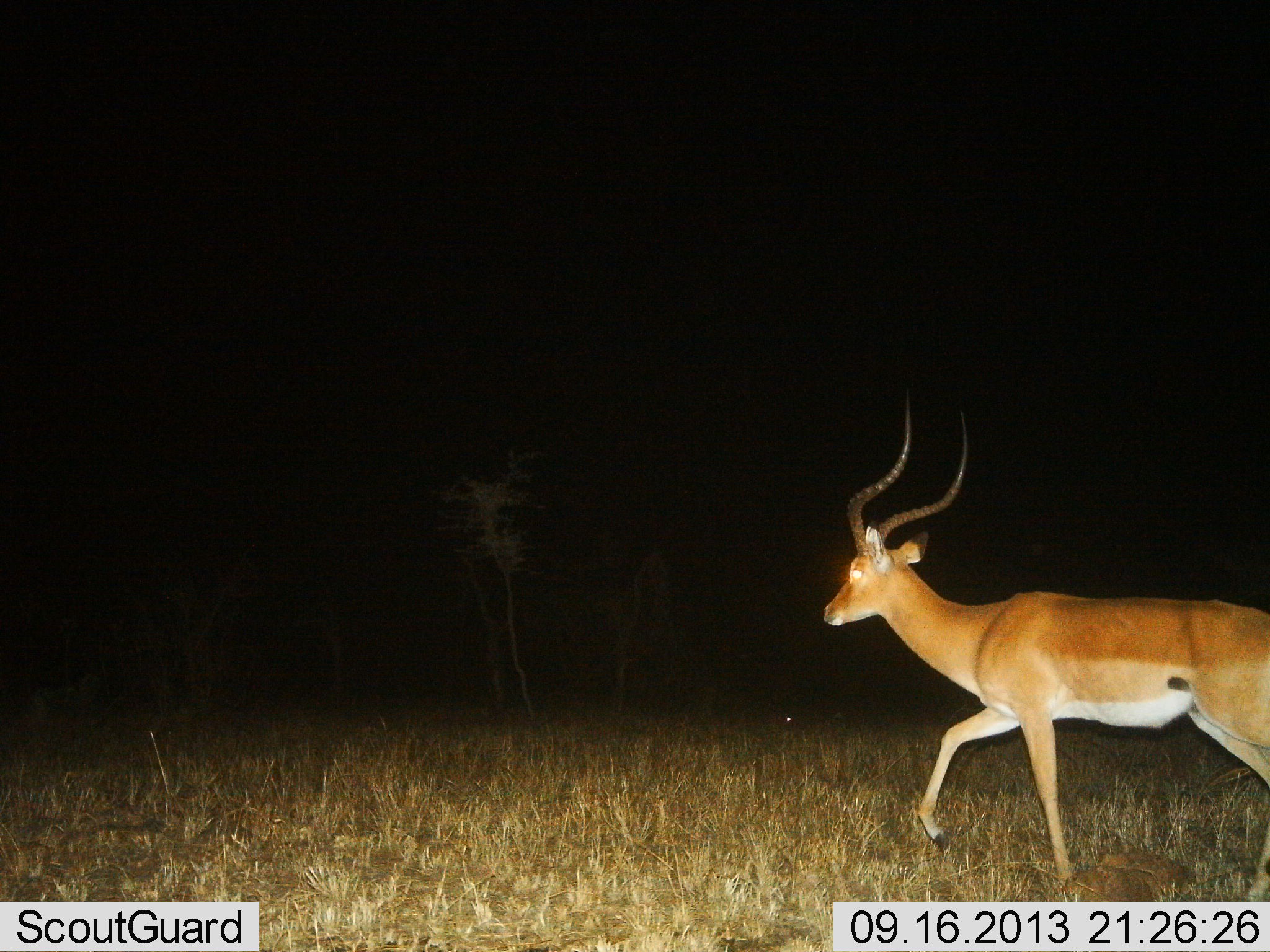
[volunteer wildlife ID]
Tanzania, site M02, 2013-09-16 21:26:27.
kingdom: Animalia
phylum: Chordata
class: Mammalia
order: Artiodactyla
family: Bovidae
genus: Aepyceros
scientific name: Aepyceros melampus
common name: impala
Impala (Aepyceros melampus), count 1. Behavior (volunteer vote fractions): standing 4%, resting 0%, moving 100%, interacting 0%. Young present (vote fraction): 0%. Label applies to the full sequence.